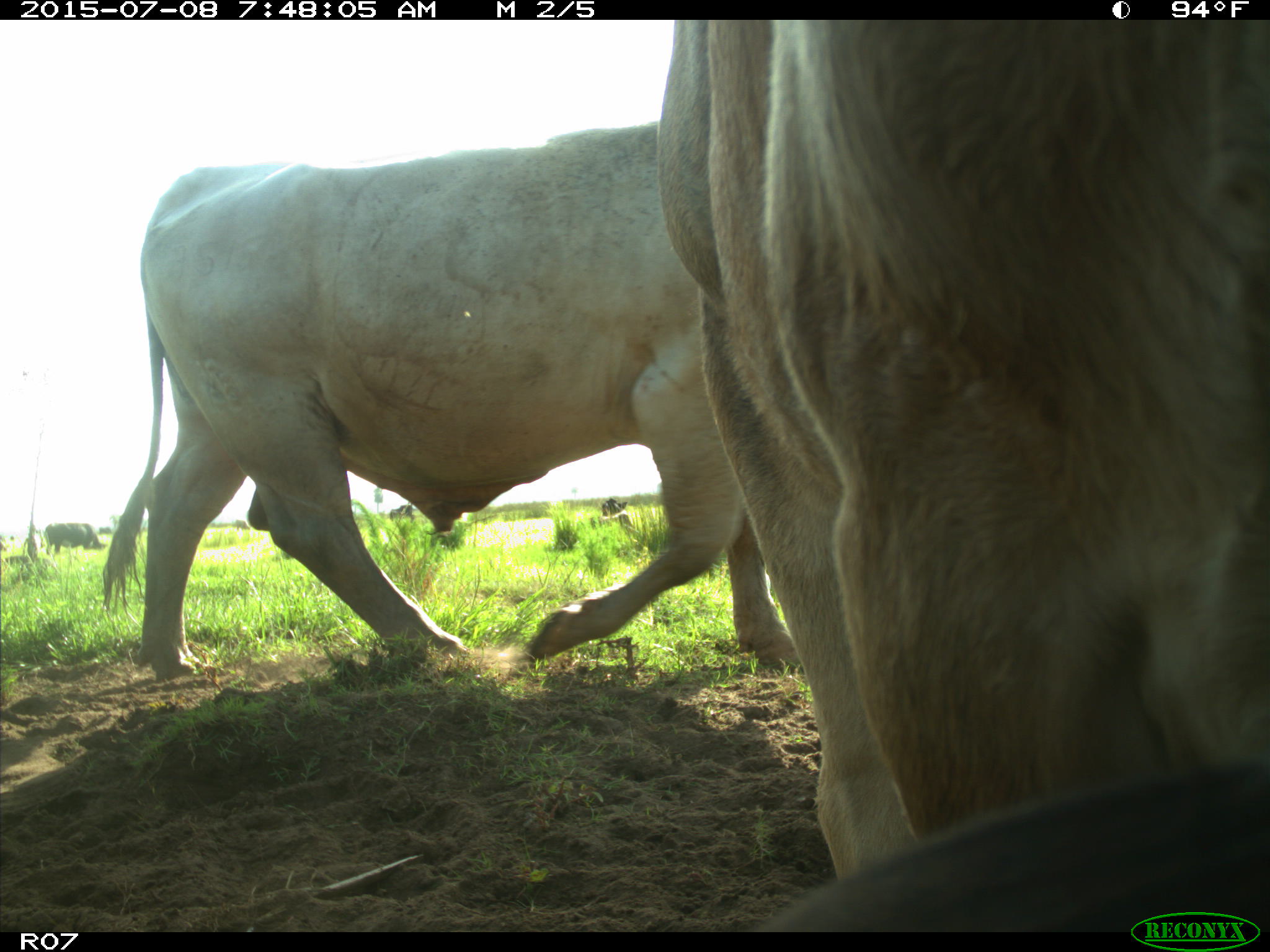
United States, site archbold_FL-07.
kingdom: Animalia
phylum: Chordata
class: Mammalia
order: Artiodactyla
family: Bovidae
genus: Bos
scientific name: Bos taurus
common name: domestic cow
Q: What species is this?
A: Bos taurus (domestic cow).